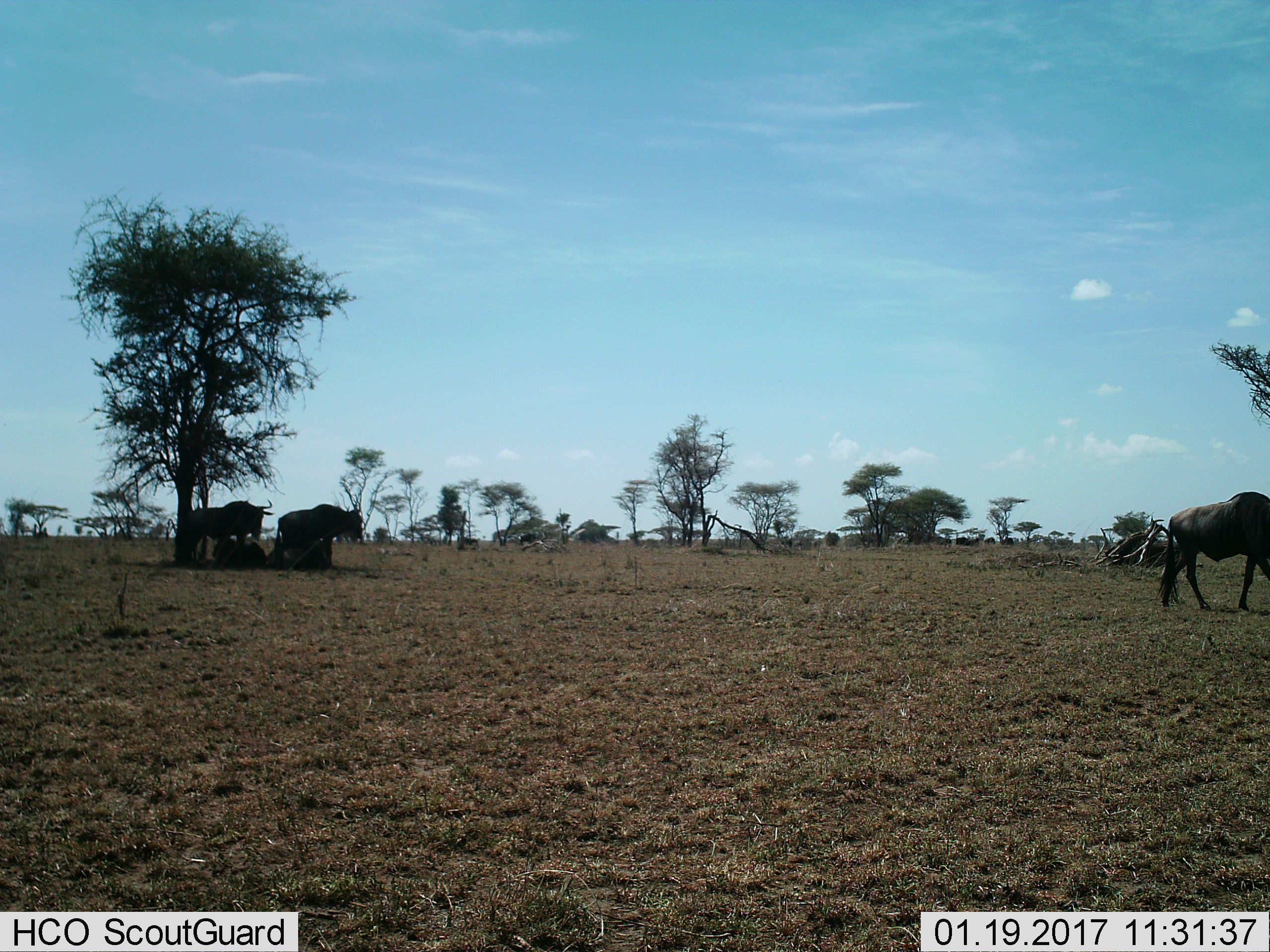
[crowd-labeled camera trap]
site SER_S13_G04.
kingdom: Animalia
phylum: Chordata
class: Mammalia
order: Artiodactyla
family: Bovidae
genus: Connochaetes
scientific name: Connochaetes taurinus taurinus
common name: blue wildebeest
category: wildebeestblue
Wildebeestblue (blue wildebeest) (Connochaetes taurinus taurinus), count 5. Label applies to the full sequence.